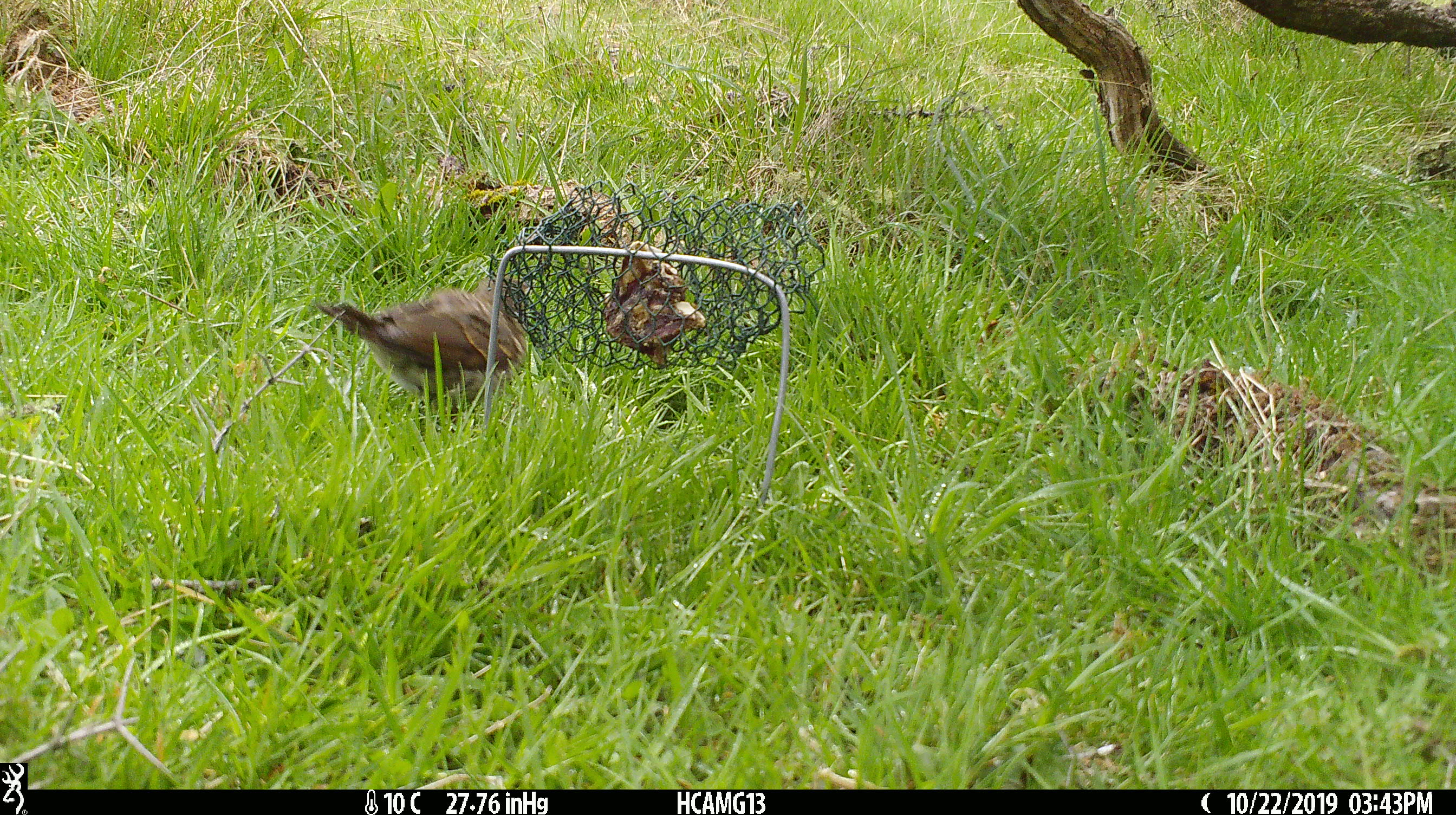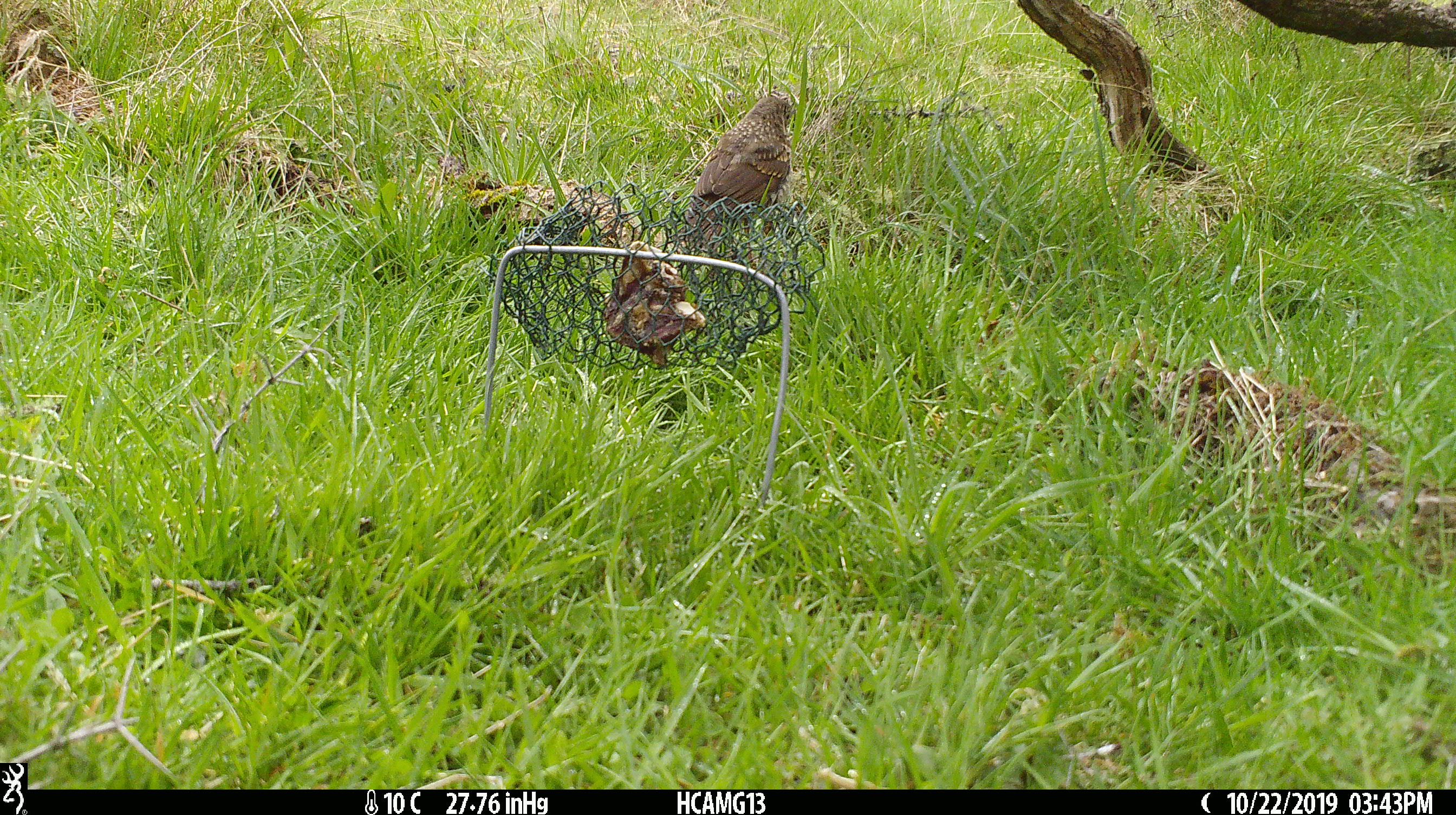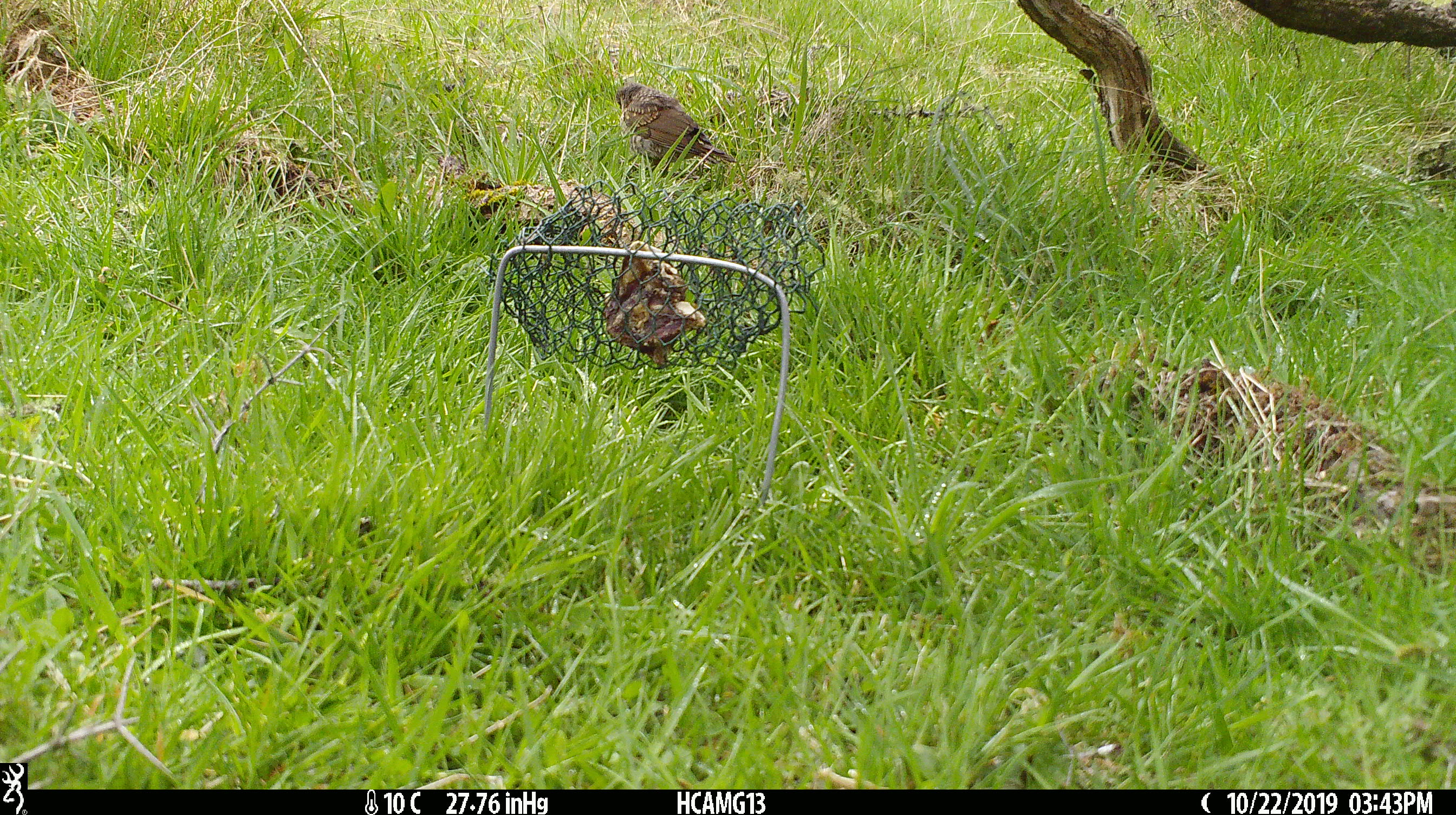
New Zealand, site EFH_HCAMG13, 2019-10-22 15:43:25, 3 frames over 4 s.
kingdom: Animalia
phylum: Chordata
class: Aves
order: Passeriformes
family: Turdidae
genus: Turdus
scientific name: Turdus philomelos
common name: song thrush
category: thrush